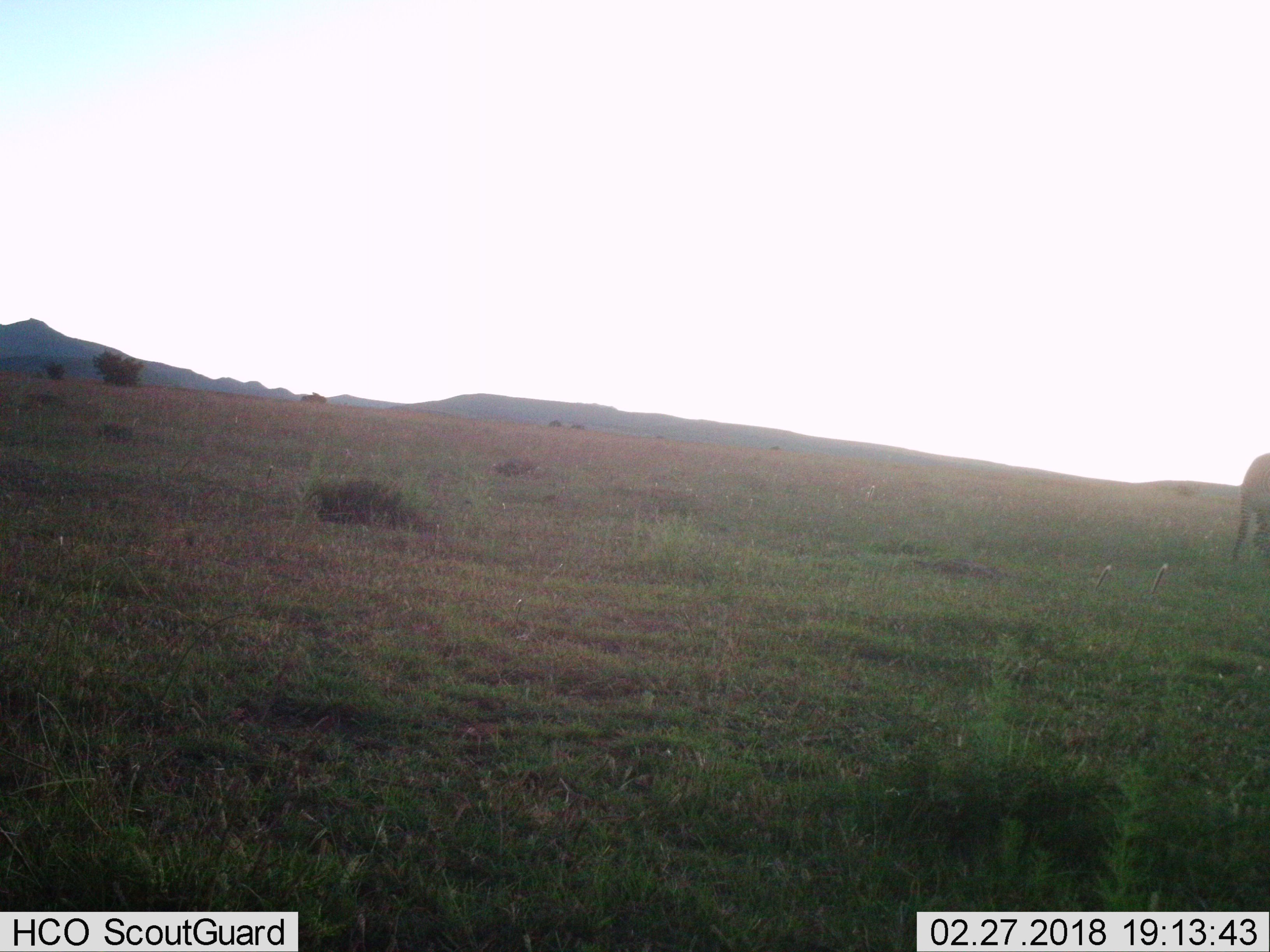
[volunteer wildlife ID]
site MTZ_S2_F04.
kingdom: Animalia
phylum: Chordata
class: Mammalia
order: Perissodactyla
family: Equidae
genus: Equus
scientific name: Equus zebra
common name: mountain zebra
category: zebramountain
Zebramountain (mountain zebra) (Equus zebra), count 1. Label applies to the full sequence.